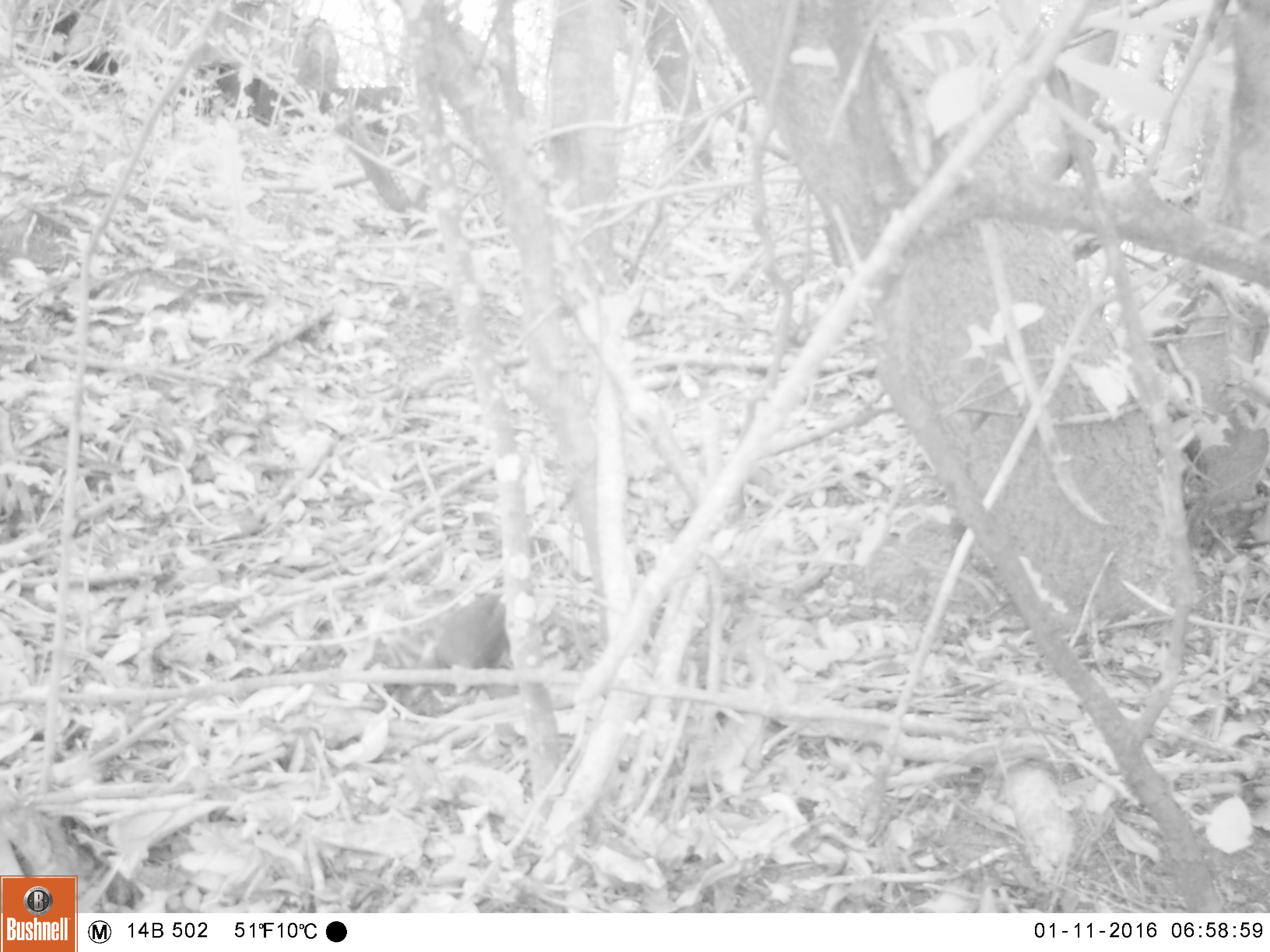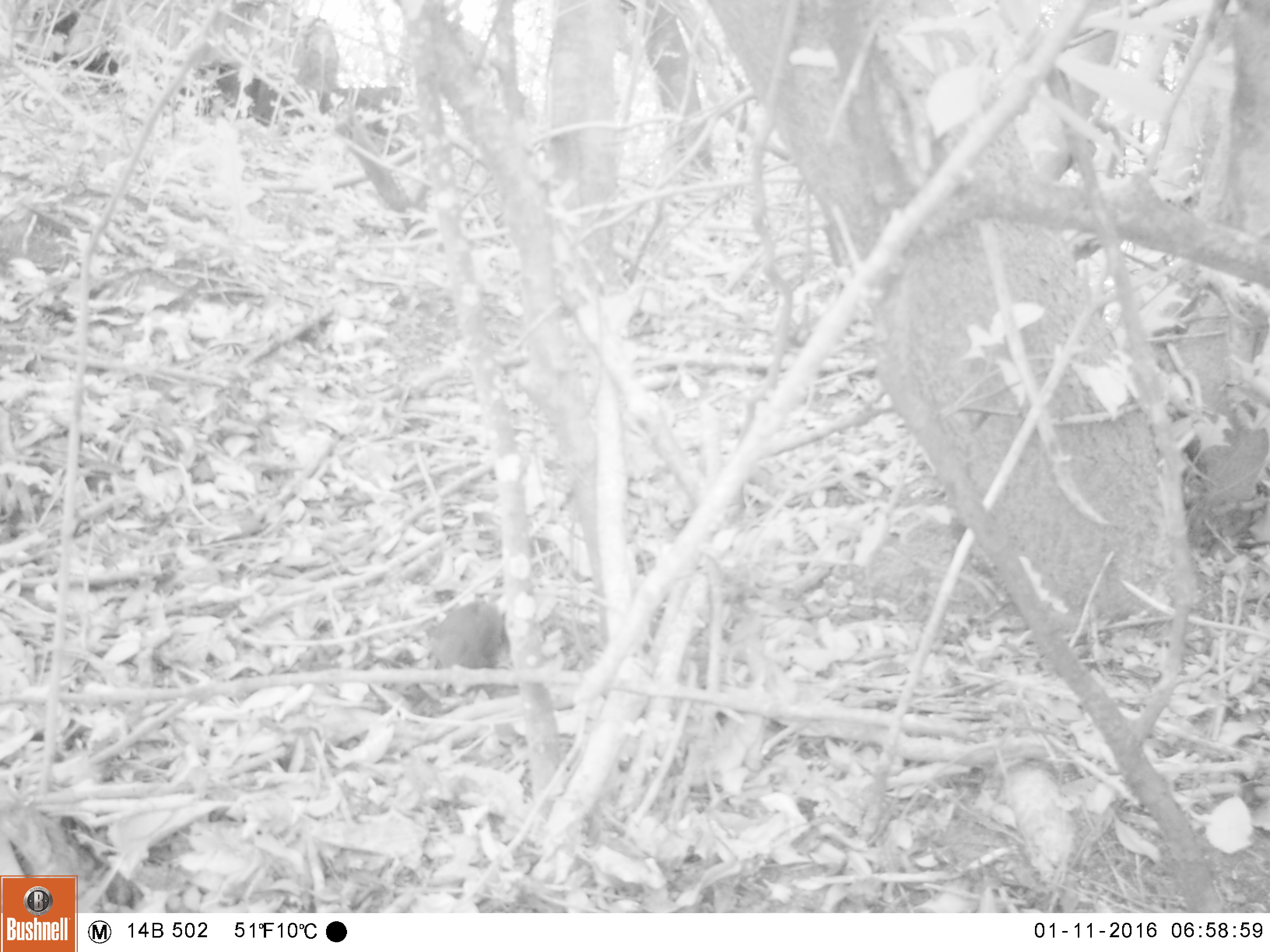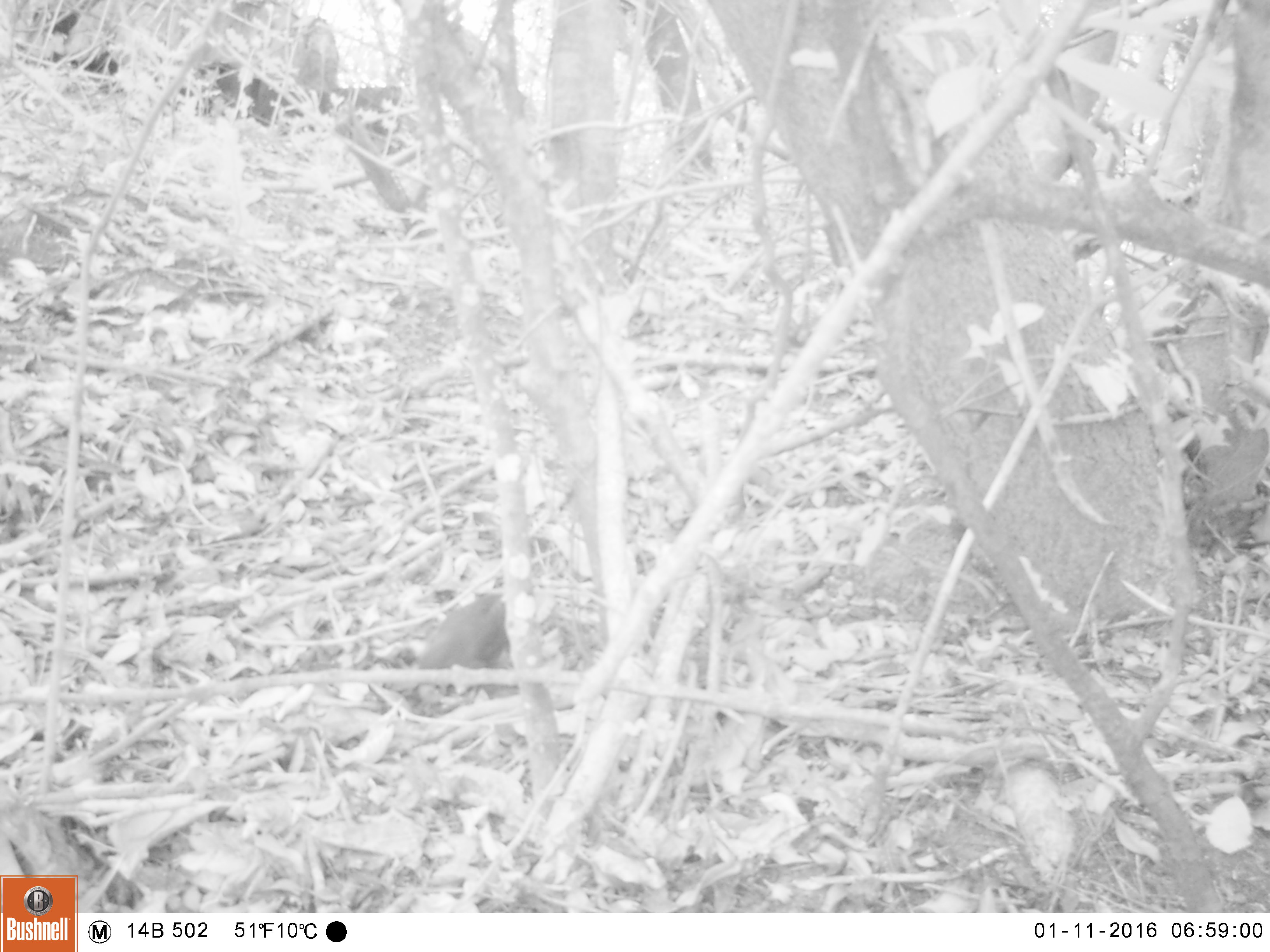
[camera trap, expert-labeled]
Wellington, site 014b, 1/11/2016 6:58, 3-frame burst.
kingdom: Animalia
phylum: Chordata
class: Aves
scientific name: Aves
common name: bird